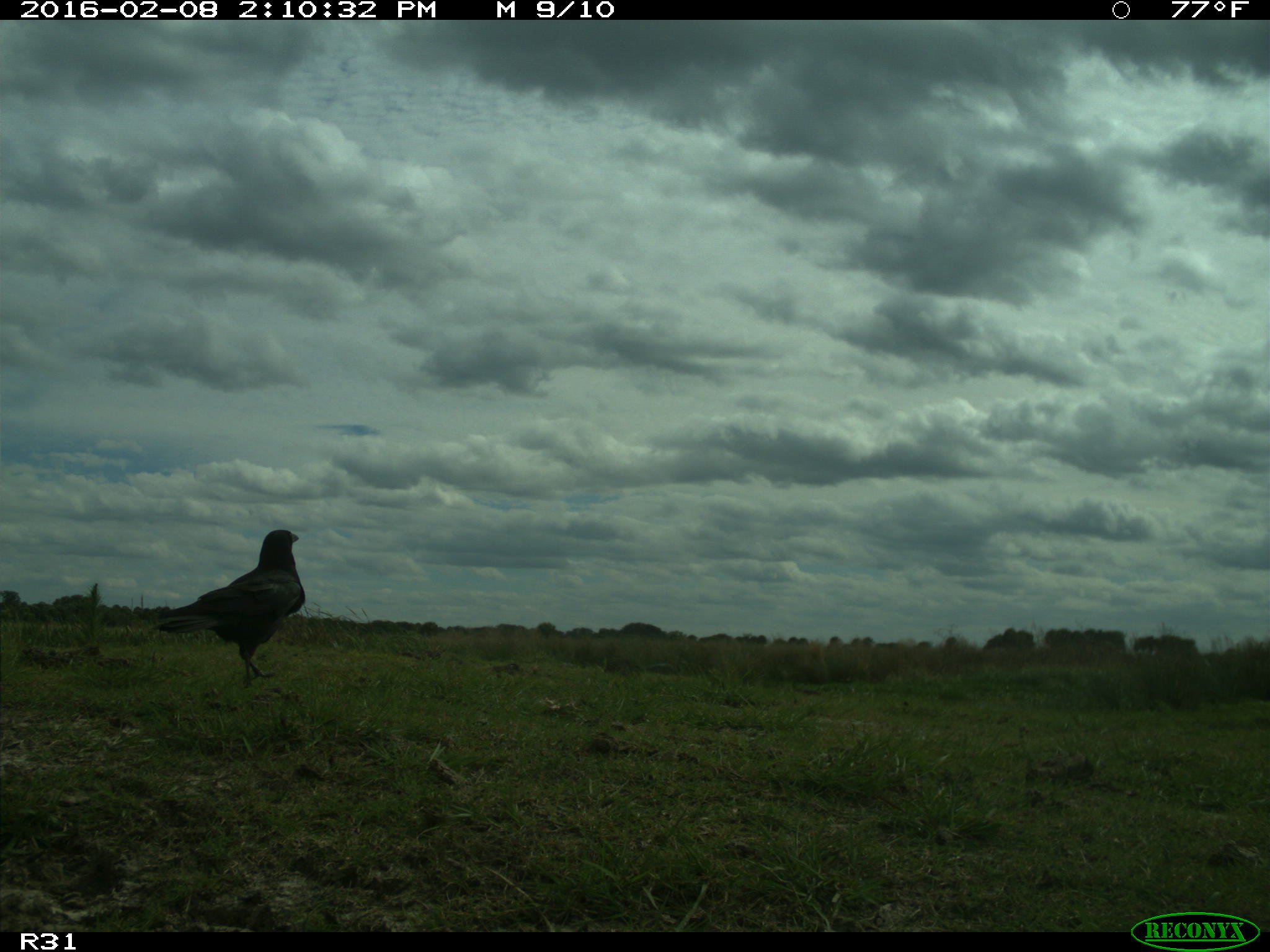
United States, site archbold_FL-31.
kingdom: Animalia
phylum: Chordata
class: Aves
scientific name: Aves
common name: birds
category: unidentified bird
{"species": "unidentified bird (birds) (Aves)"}